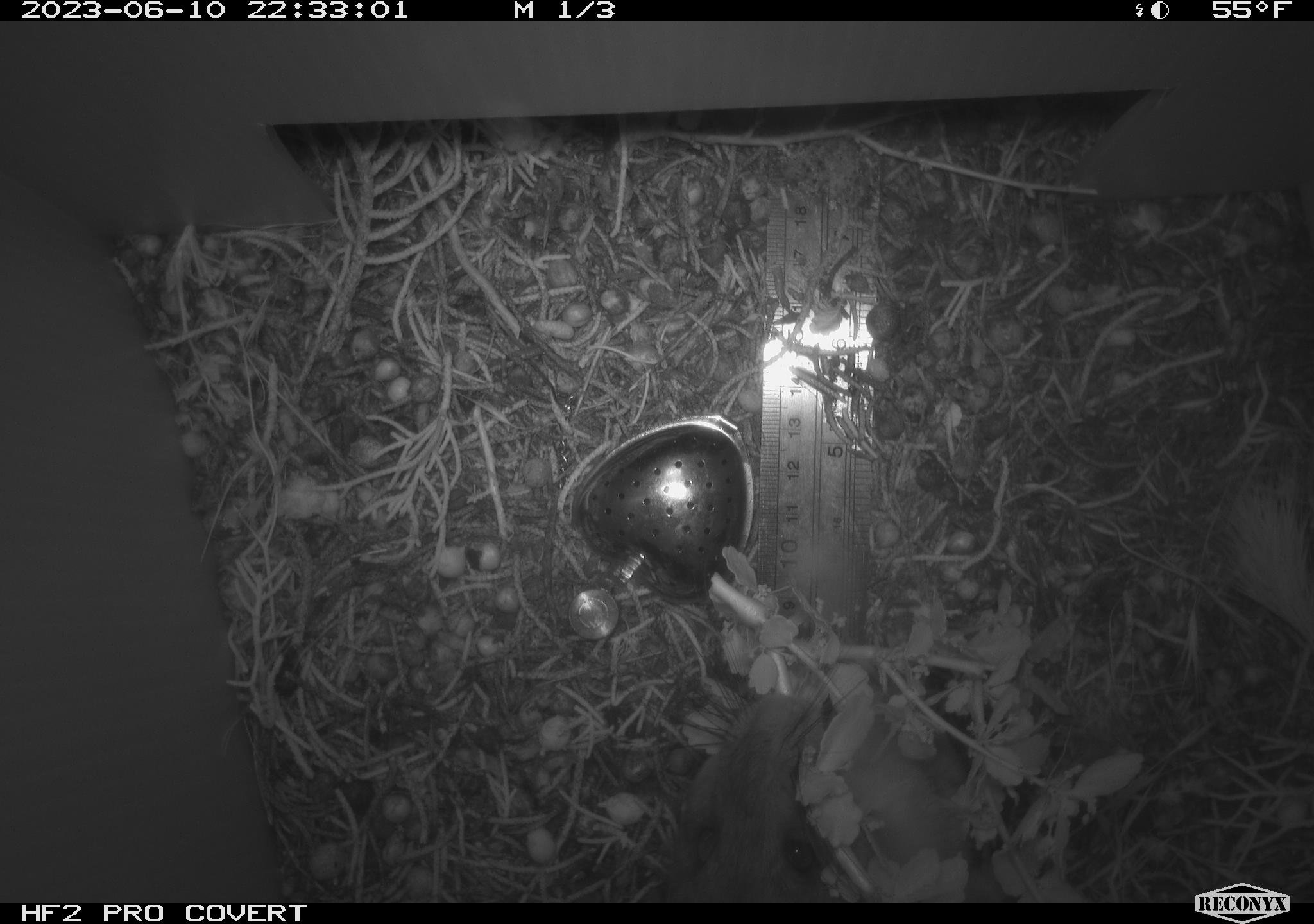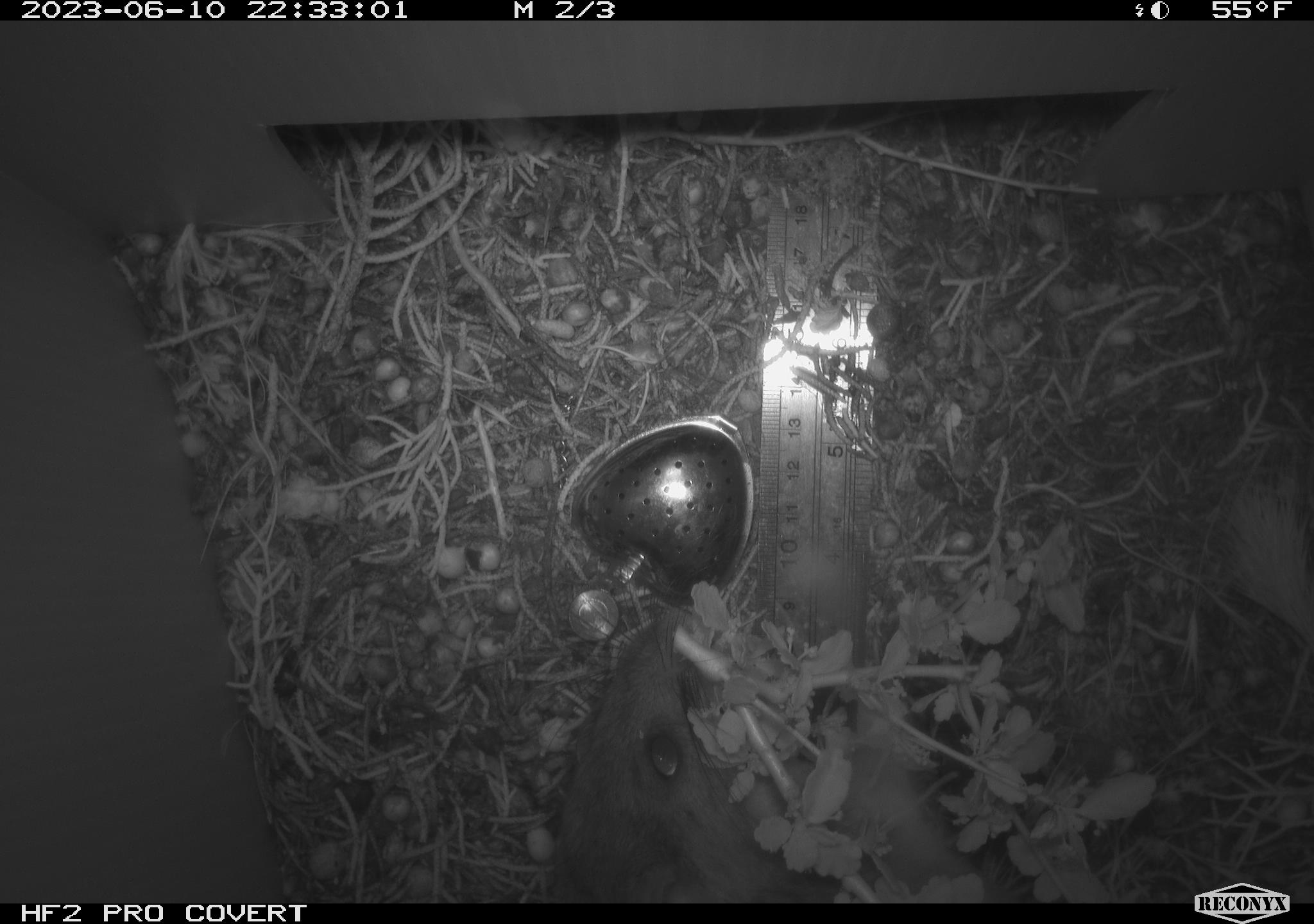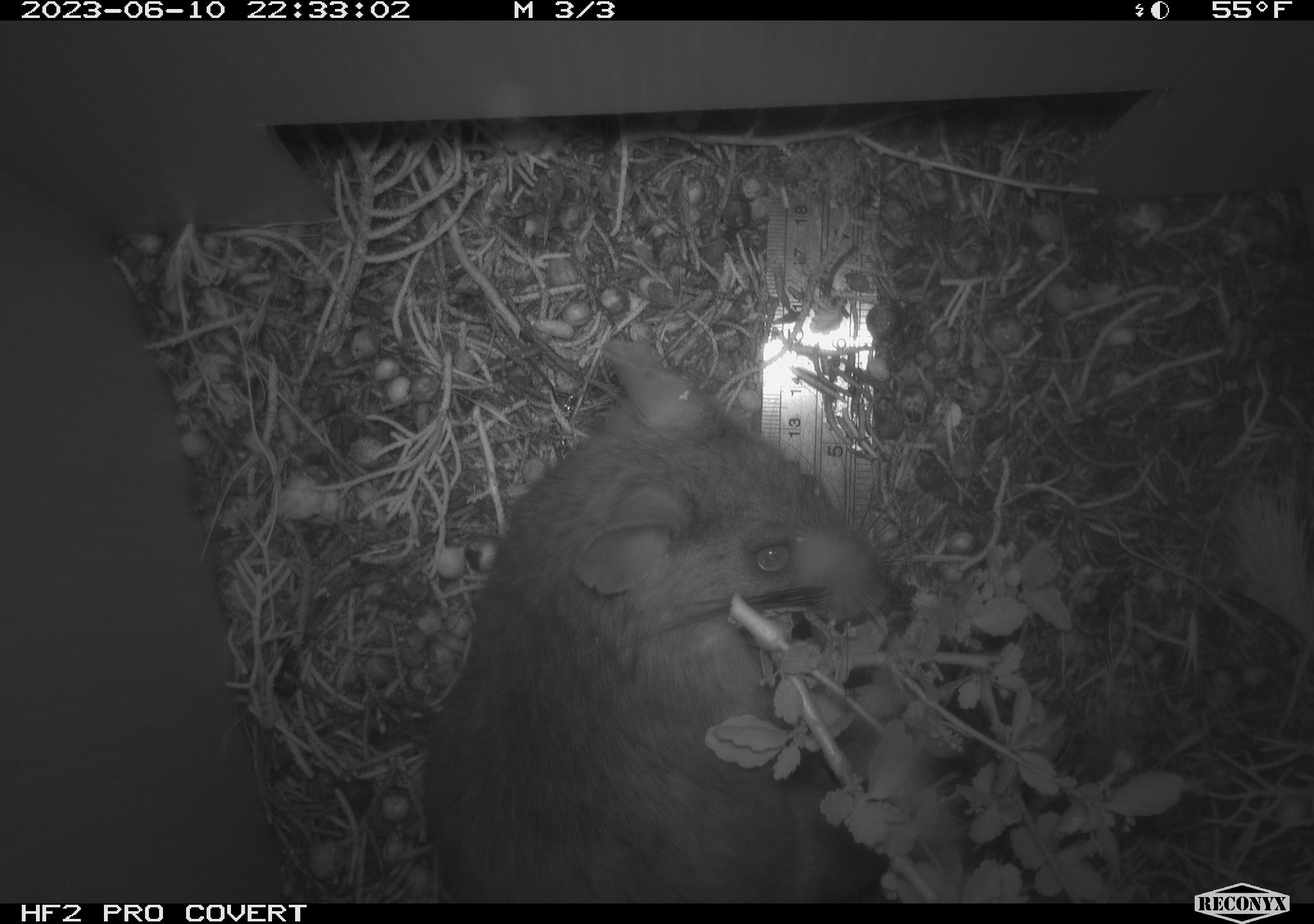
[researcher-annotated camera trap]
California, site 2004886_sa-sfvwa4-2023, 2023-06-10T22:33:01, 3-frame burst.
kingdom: Animalia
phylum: Chordata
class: Mammalia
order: Rodentia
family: Cricetidae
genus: Neotoma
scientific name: Neotoma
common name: pack rat or woodrat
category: neotoma species